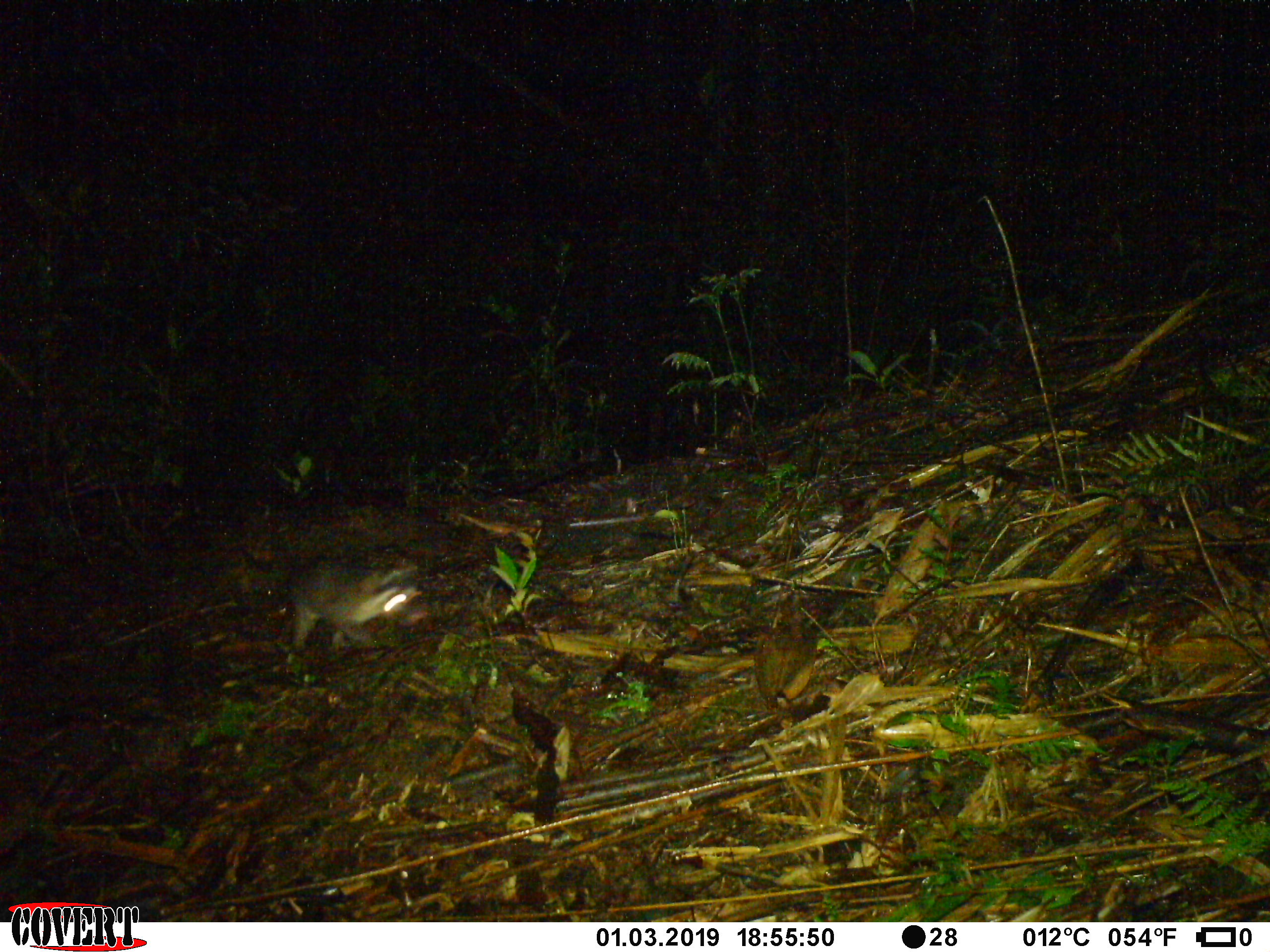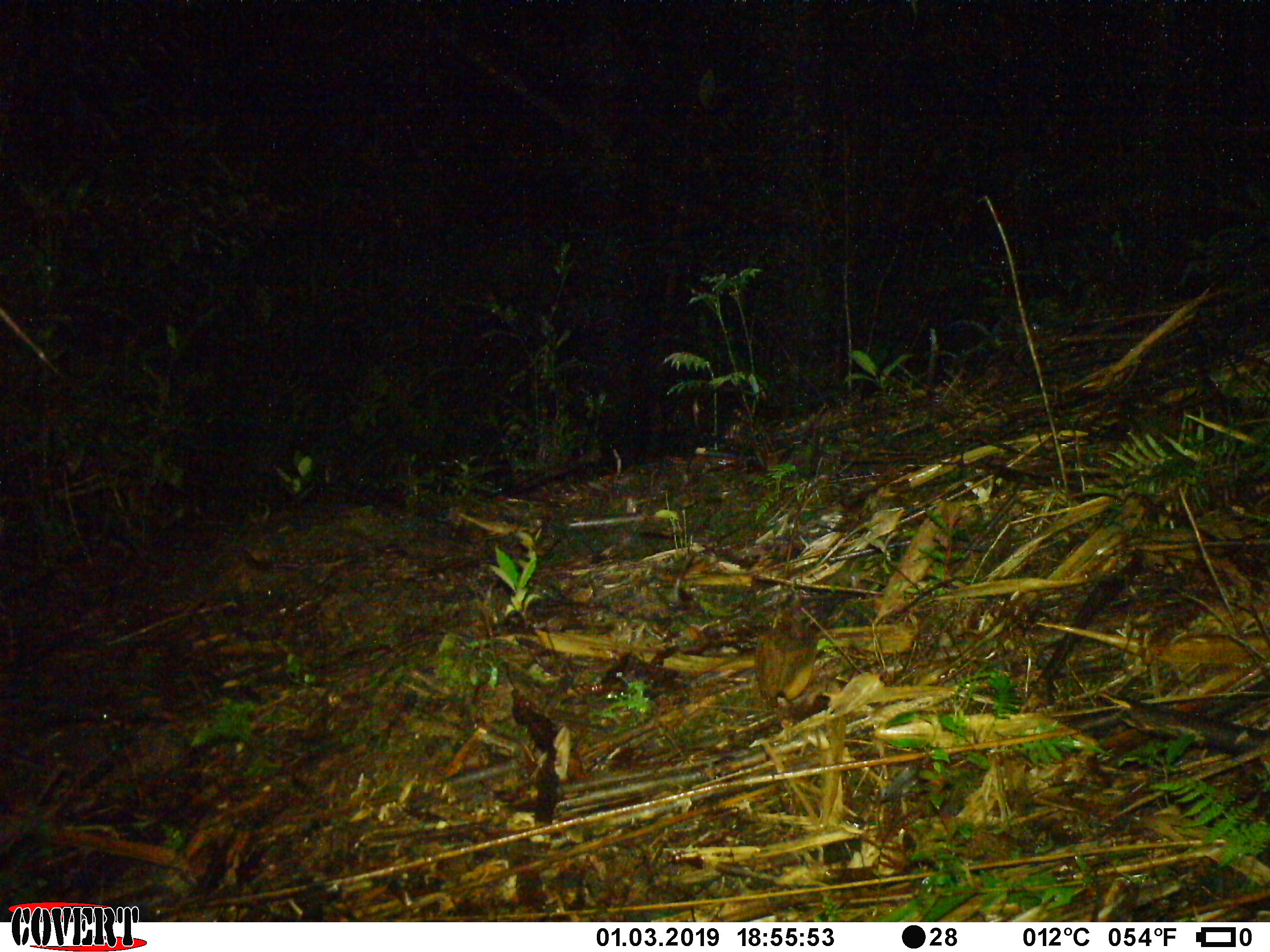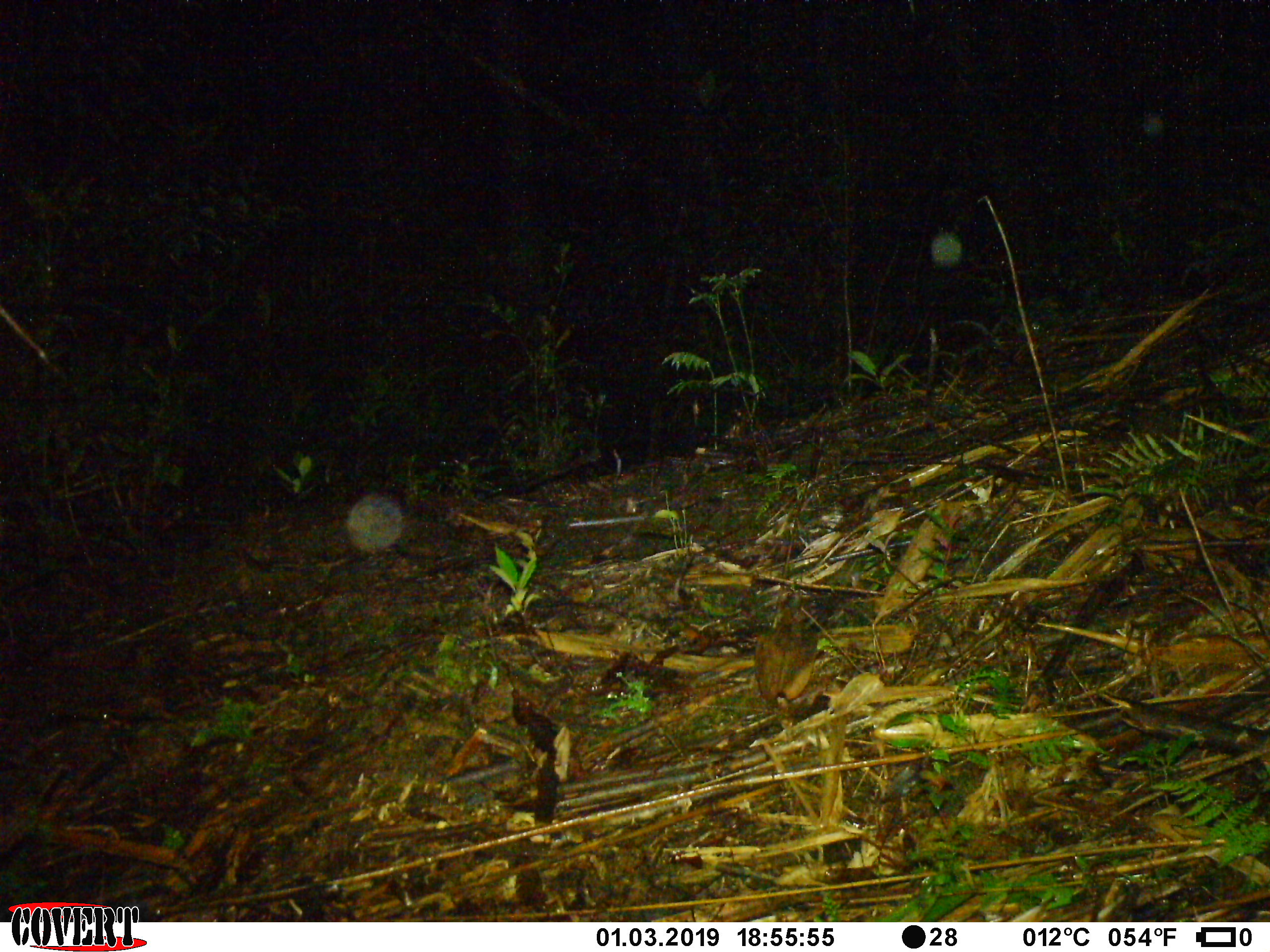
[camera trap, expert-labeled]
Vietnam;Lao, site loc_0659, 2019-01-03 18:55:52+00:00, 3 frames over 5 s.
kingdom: Animalia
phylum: Chordata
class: Mammalia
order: Carnivora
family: Mustelidae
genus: Melogale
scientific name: Melogale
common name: ferret badger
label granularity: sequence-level